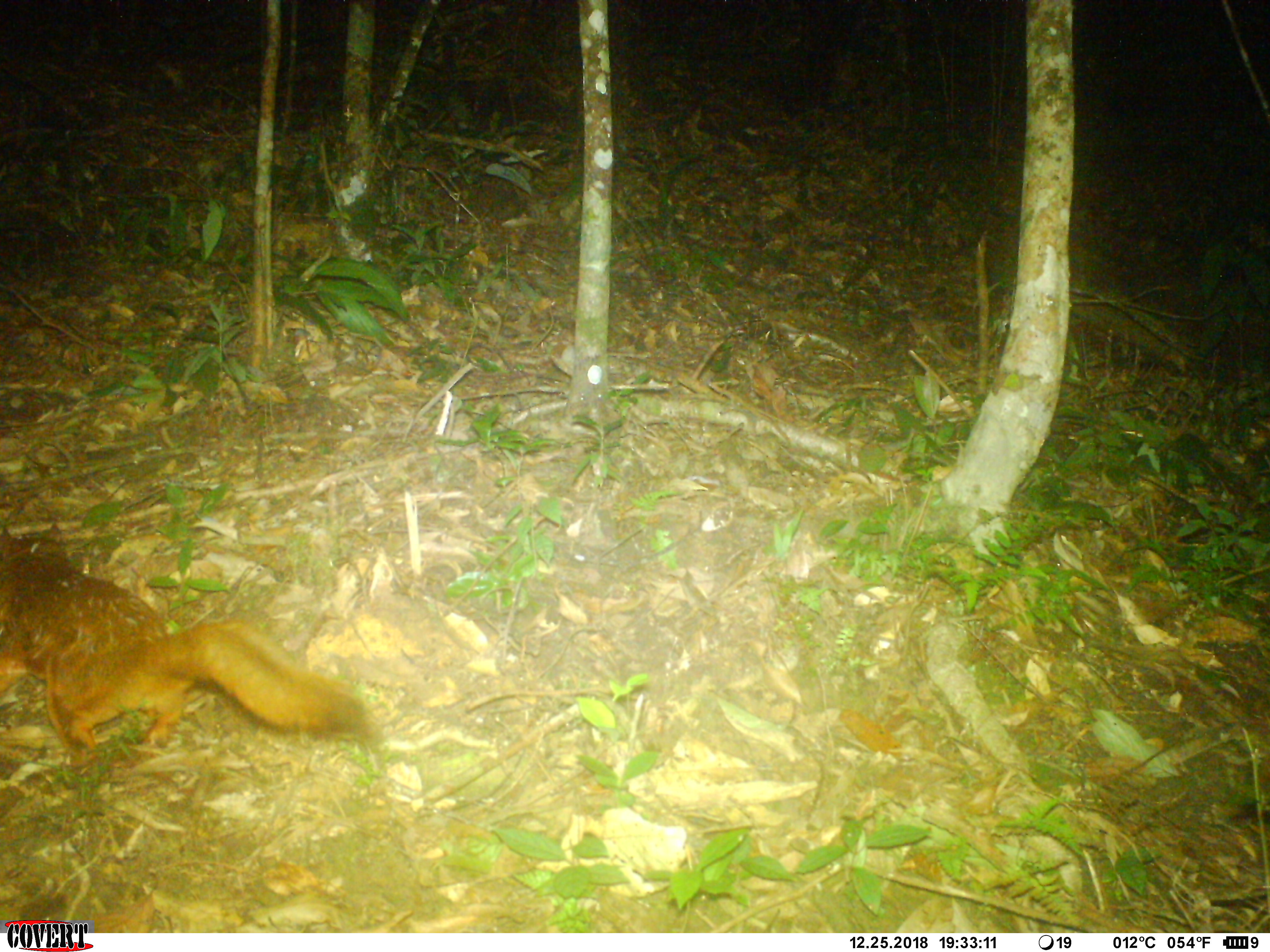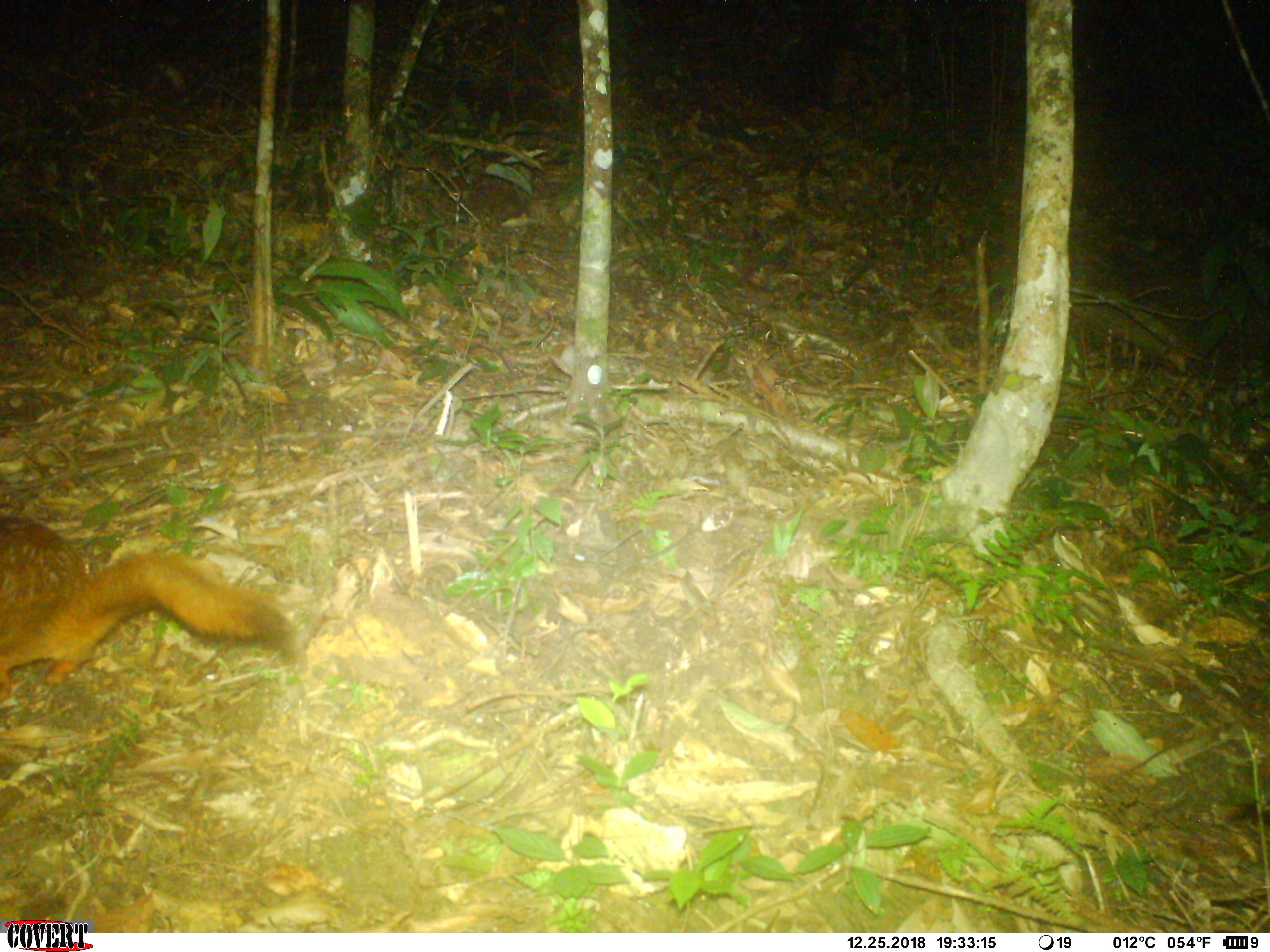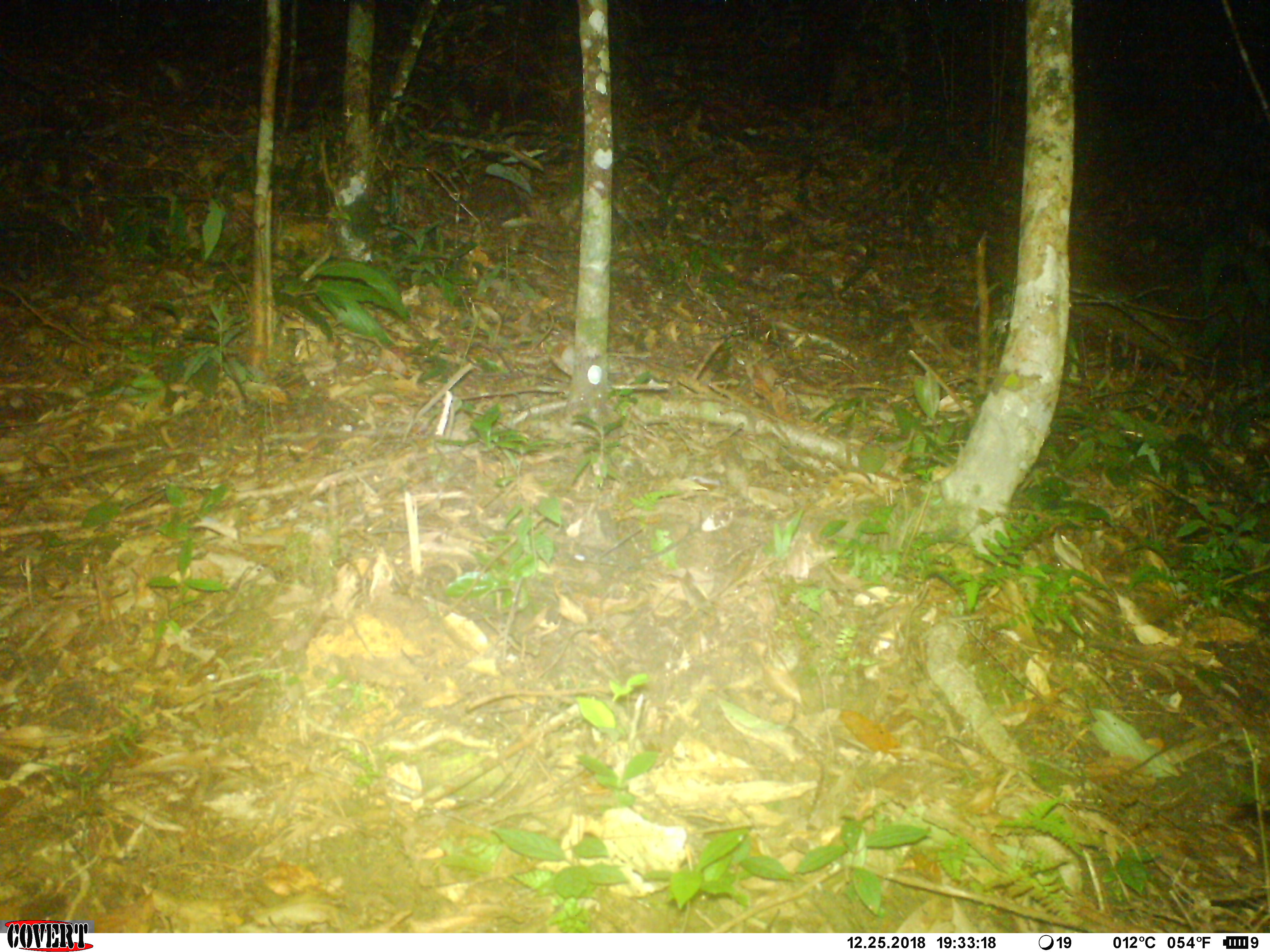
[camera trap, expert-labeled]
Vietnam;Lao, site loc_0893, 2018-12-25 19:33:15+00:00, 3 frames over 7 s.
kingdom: Animalia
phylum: Chordata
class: Mammalia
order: Rodentia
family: Sciuridae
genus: Petaurista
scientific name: Petaurista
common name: giant flying squirrel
Giant flying squirrel (Petaurista). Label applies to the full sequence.